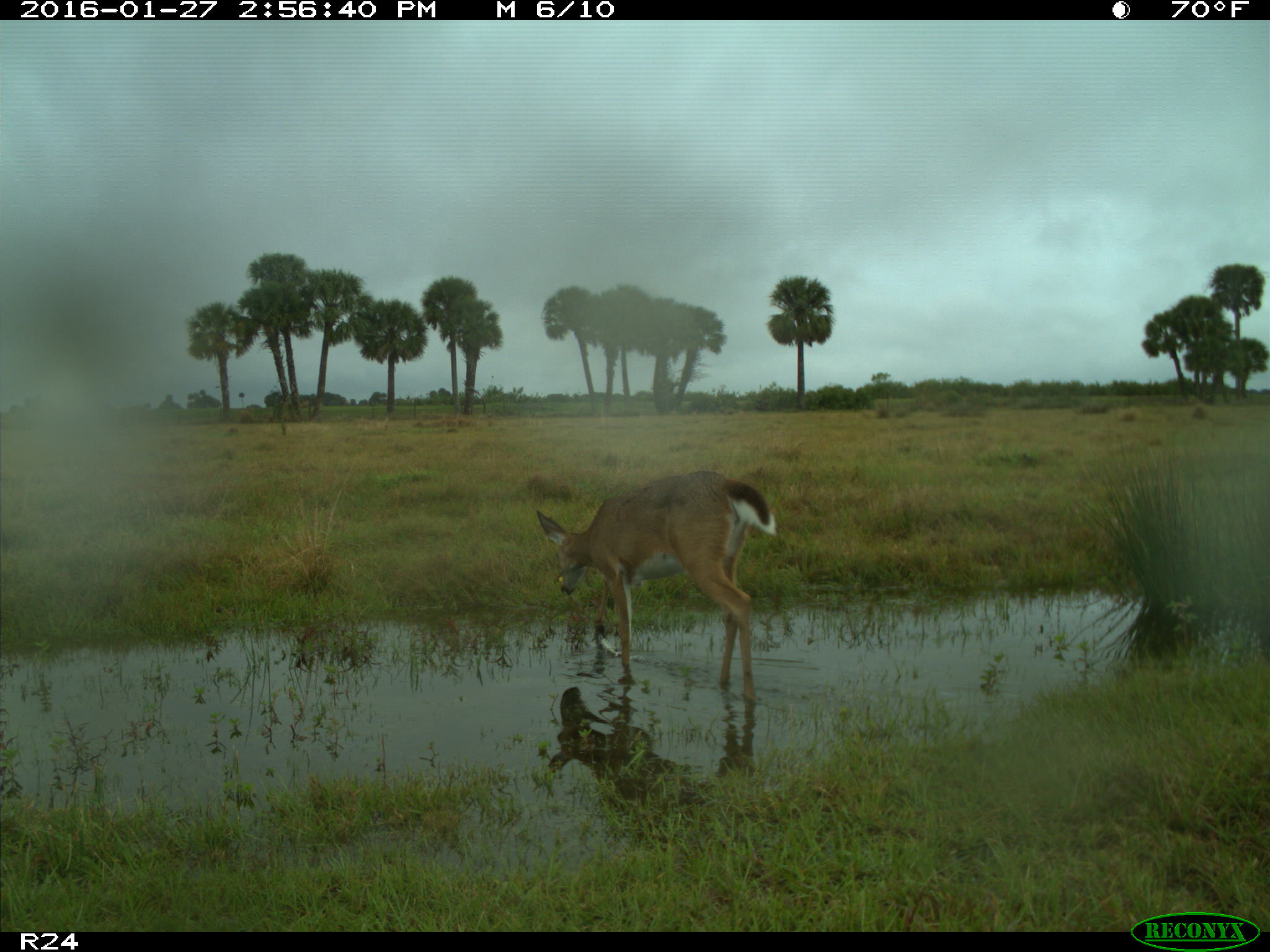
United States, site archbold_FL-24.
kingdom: Animalia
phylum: Chordata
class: Mammalia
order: Artiodactyla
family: Cervidae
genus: Odocoileus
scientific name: Odocoileus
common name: deer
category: unidentified deer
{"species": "unidentified deer (deer) (Odocoileus)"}